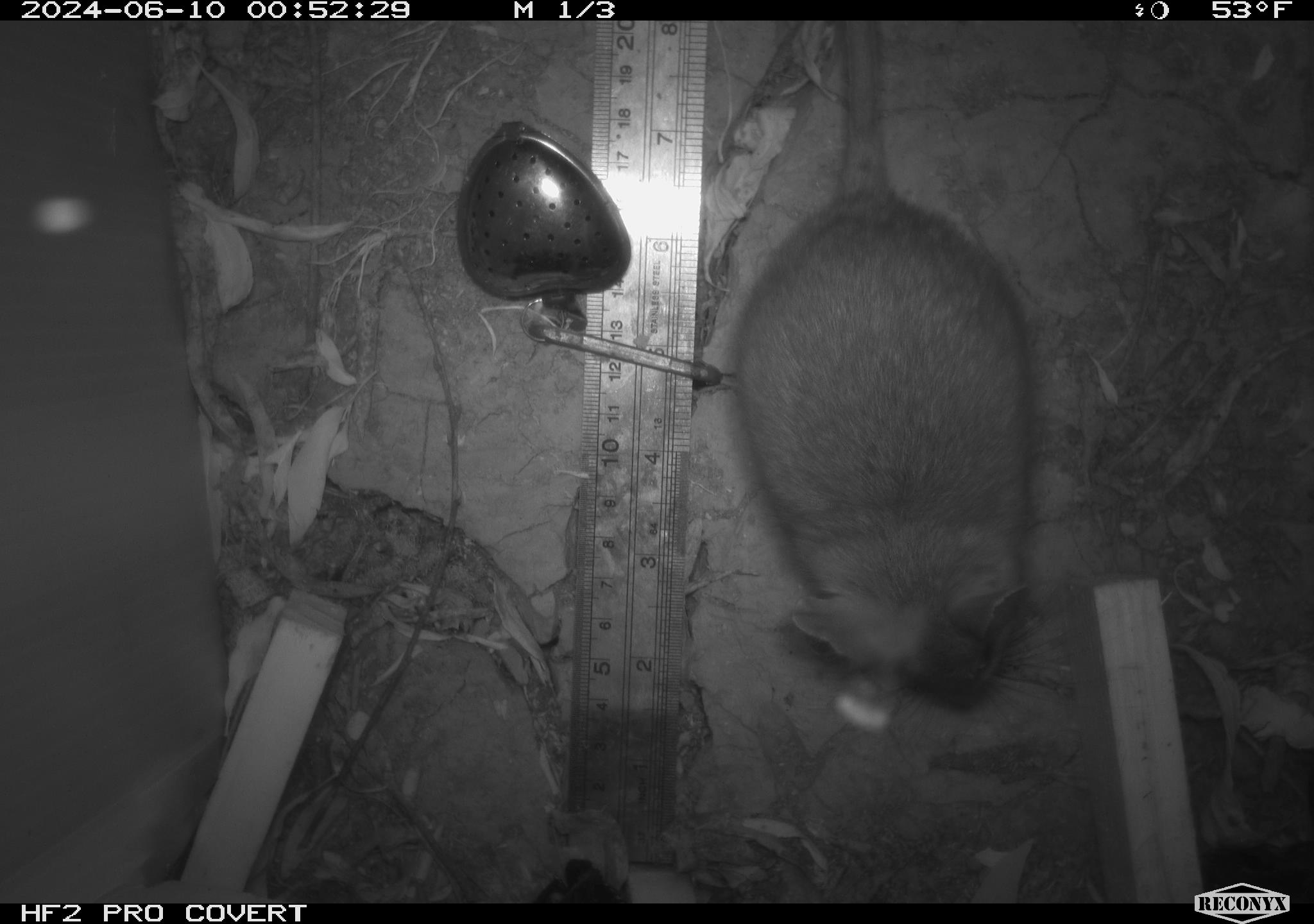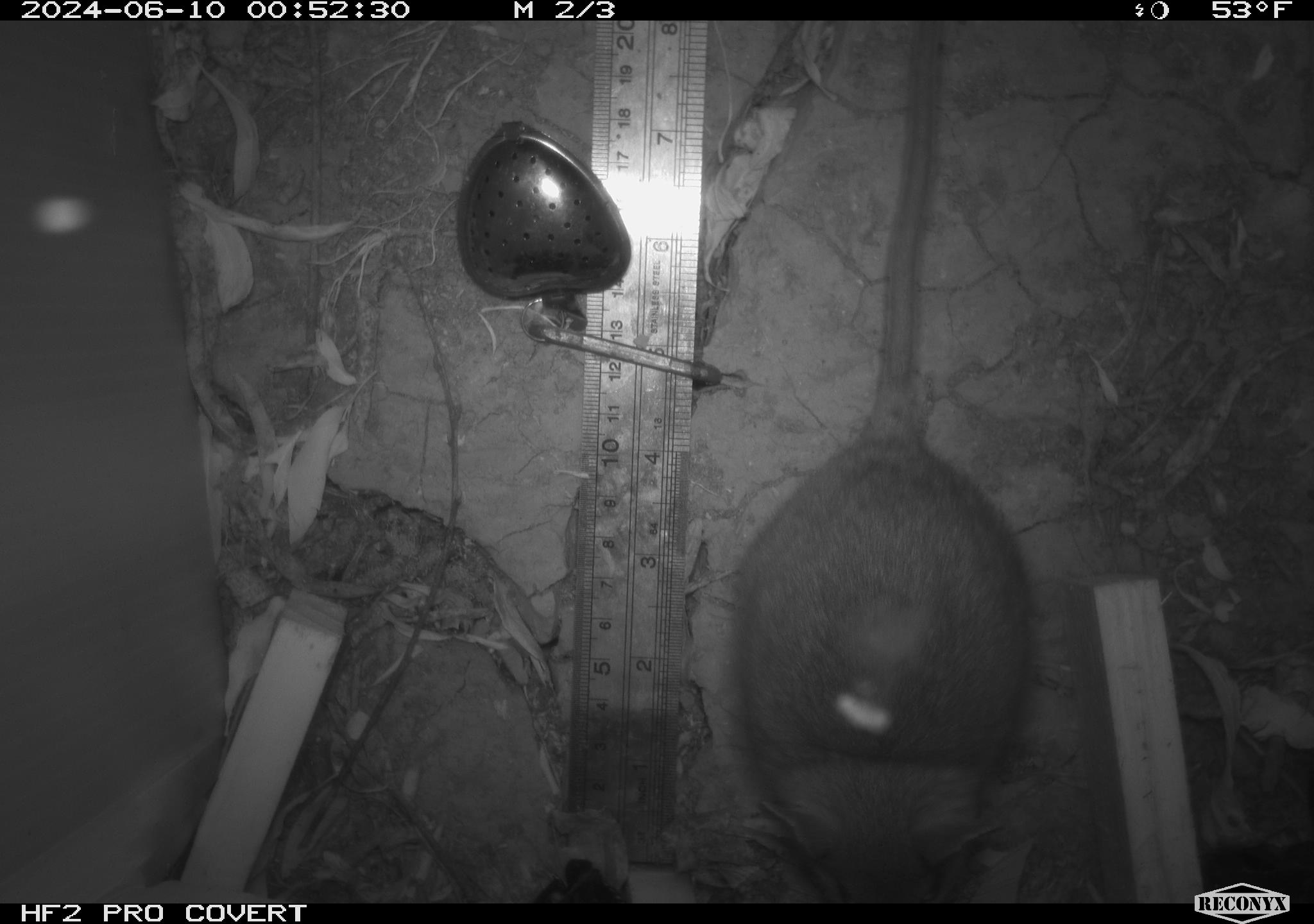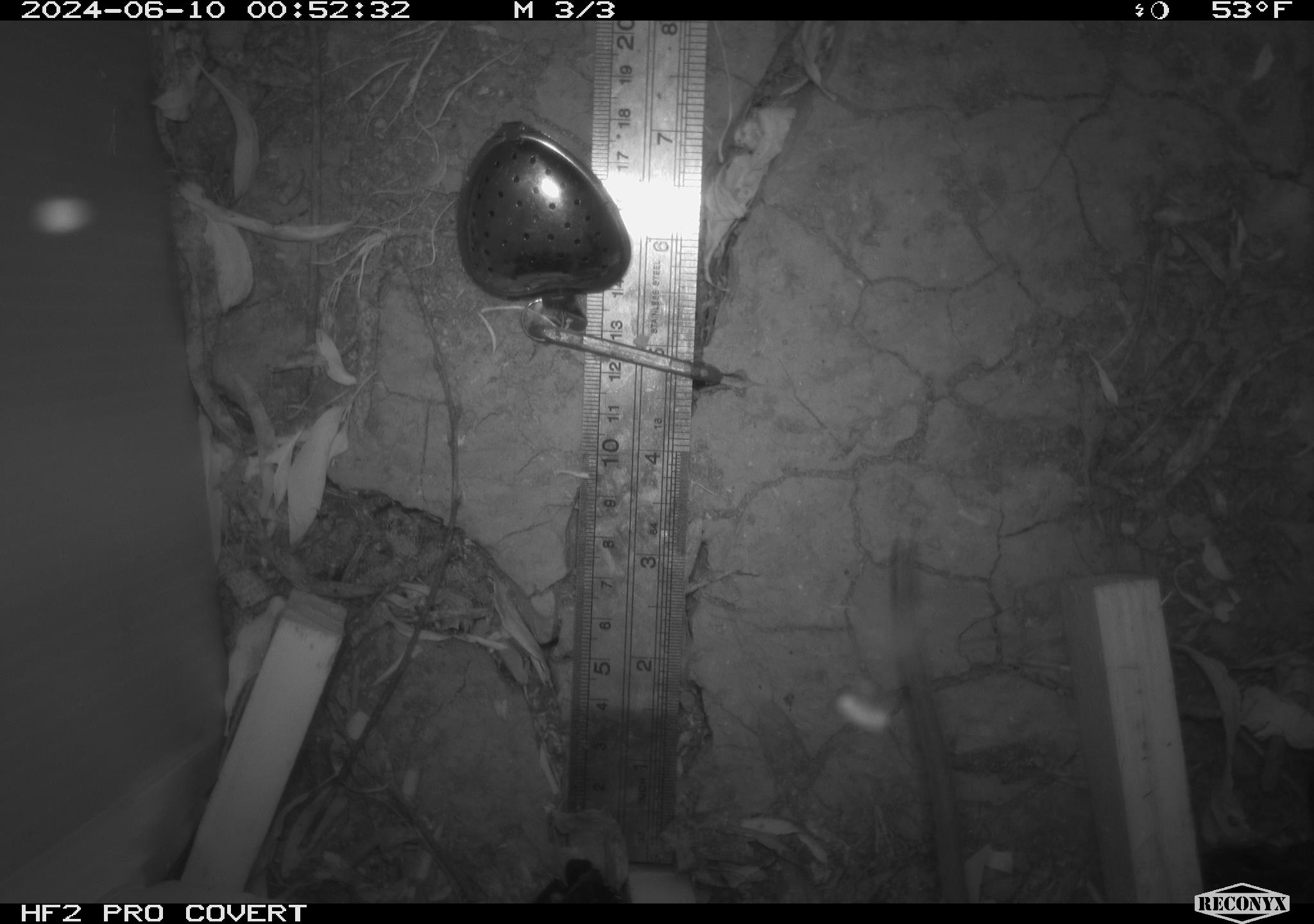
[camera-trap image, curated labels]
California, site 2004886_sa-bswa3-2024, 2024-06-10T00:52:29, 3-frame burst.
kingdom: Animalia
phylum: Chordata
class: Mammalia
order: Rodentia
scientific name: Rodentia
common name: woodrat or rat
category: woodrat or rat species